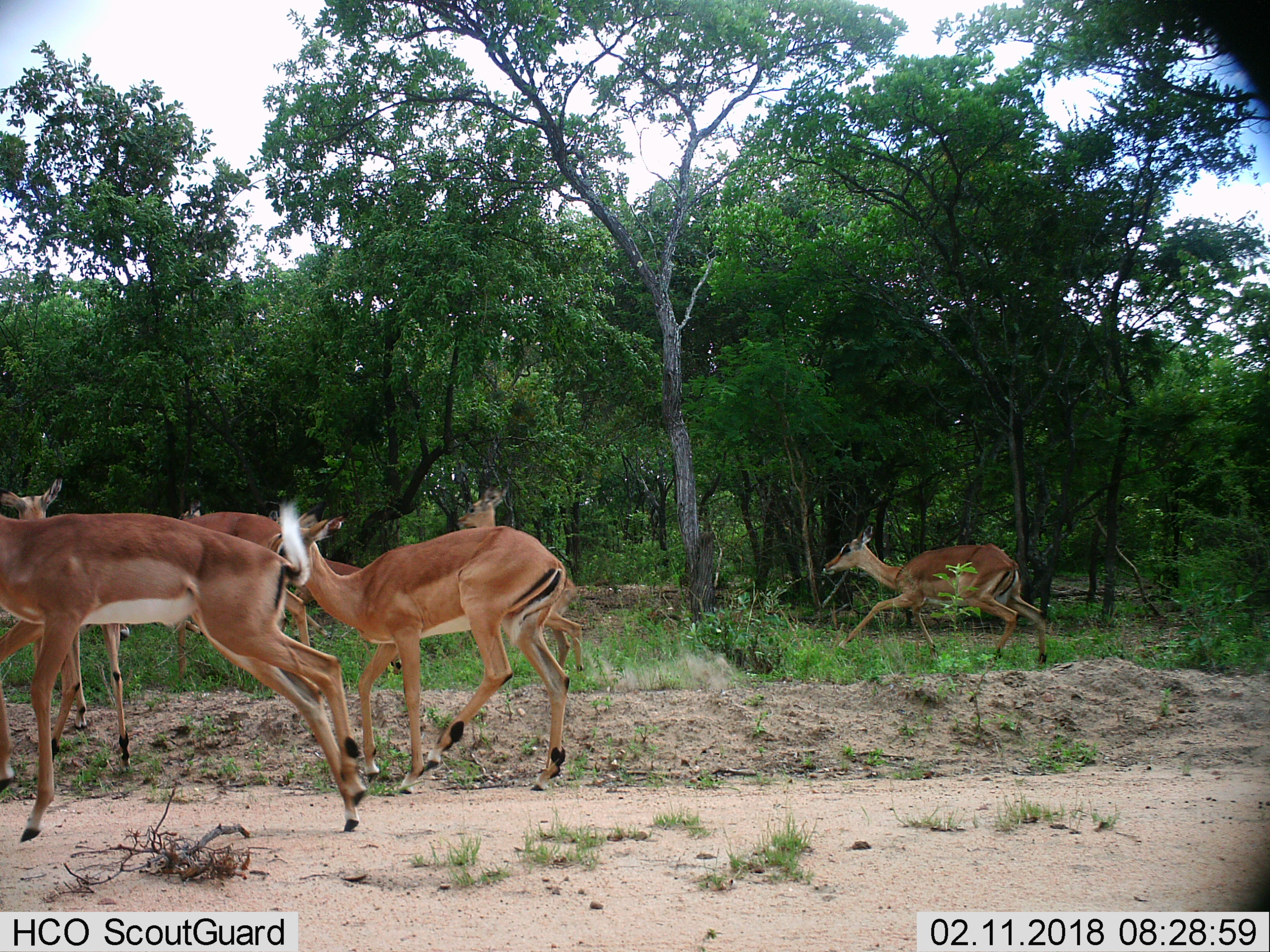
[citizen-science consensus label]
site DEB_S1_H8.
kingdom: Animalia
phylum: Chordata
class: Mammalia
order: Artiodactyla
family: Bovidae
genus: Aepyceros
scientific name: Aepyceros melampus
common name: impala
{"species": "impala (Aepyceros melampus)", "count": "6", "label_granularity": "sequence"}